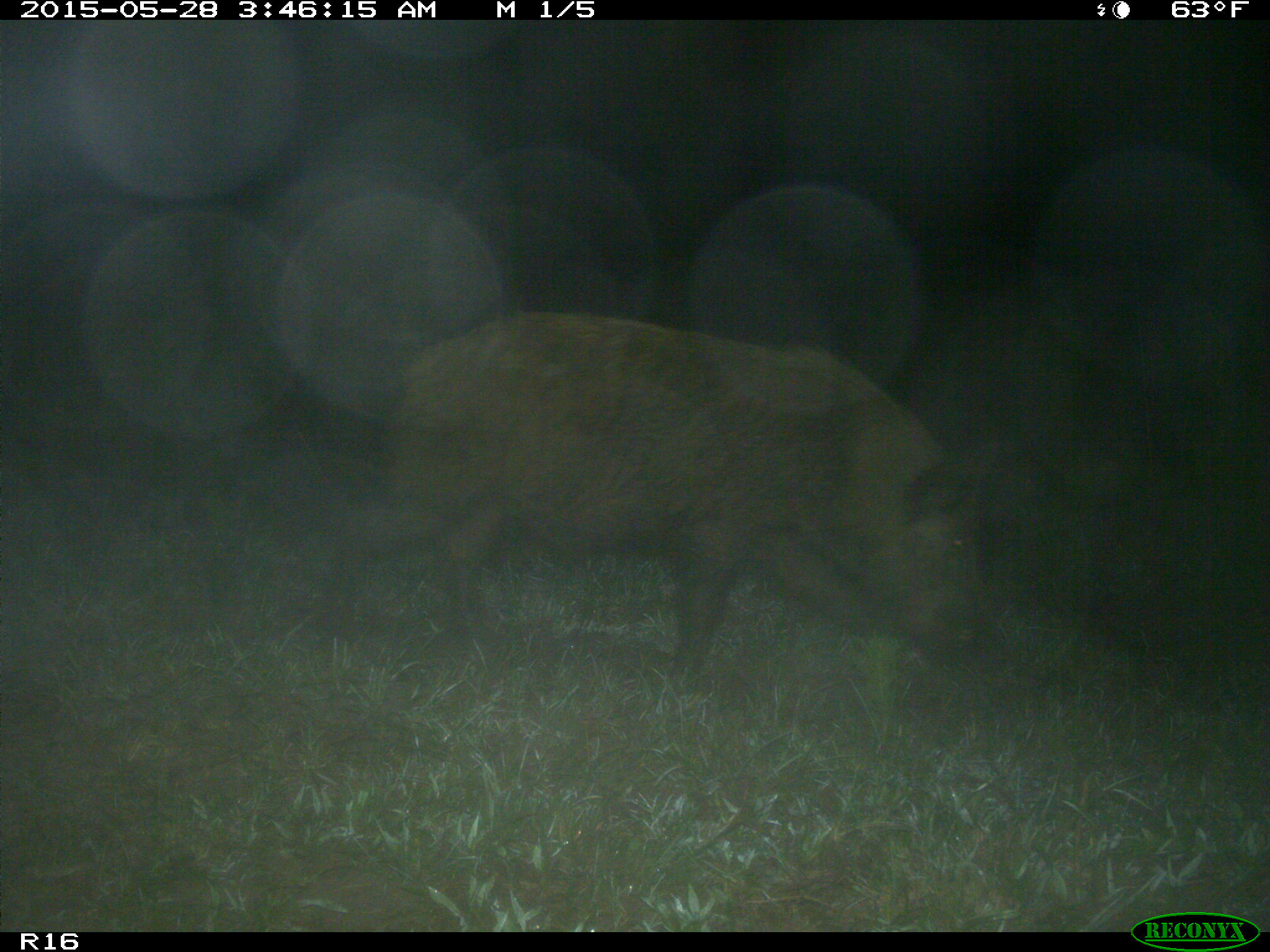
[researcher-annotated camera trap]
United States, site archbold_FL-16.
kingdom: Animalia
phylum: Chordata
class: Mammalia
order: Artiodactyla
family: Suidae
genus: Sus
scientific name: Sus scrofa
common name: wild boar